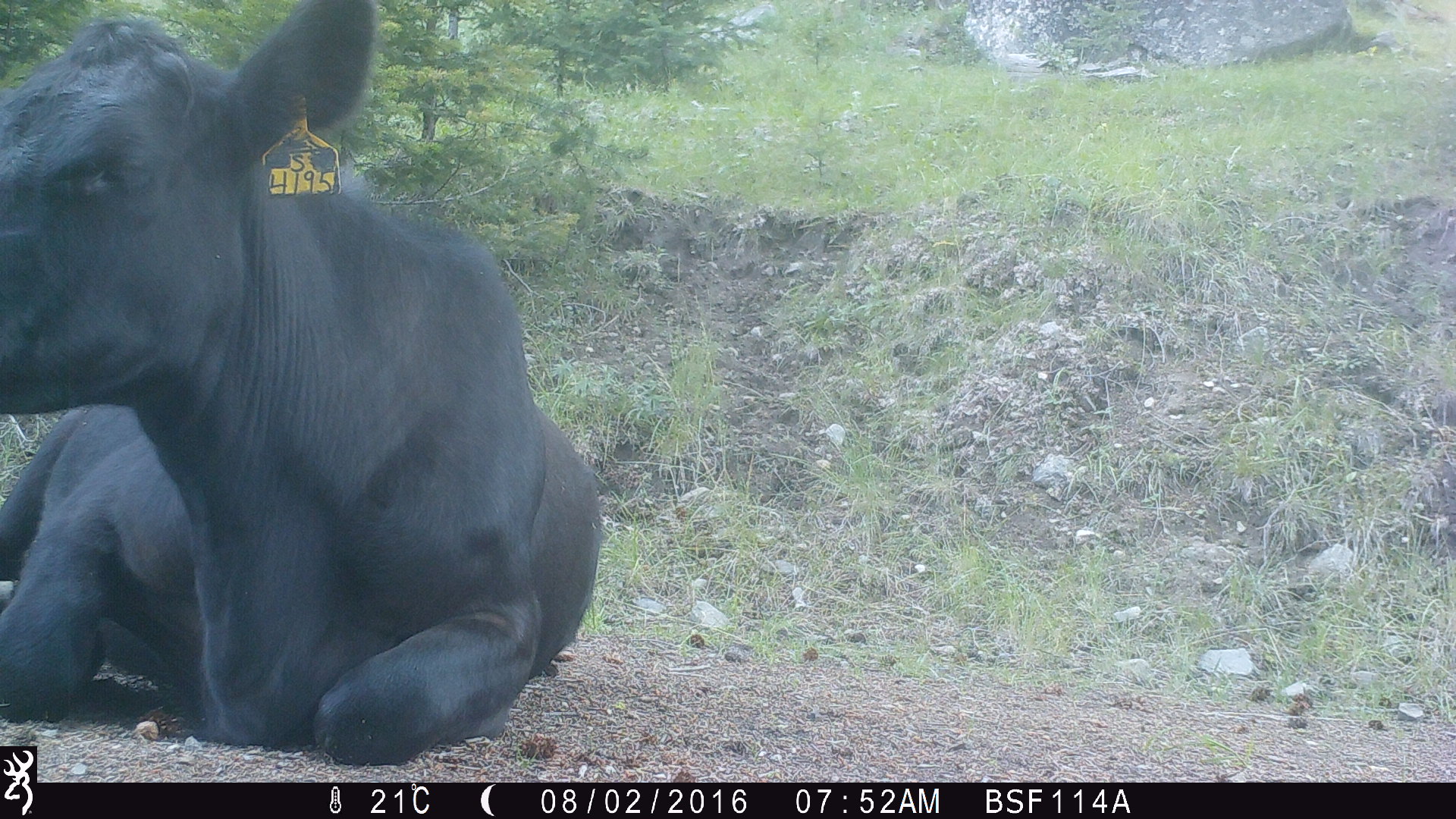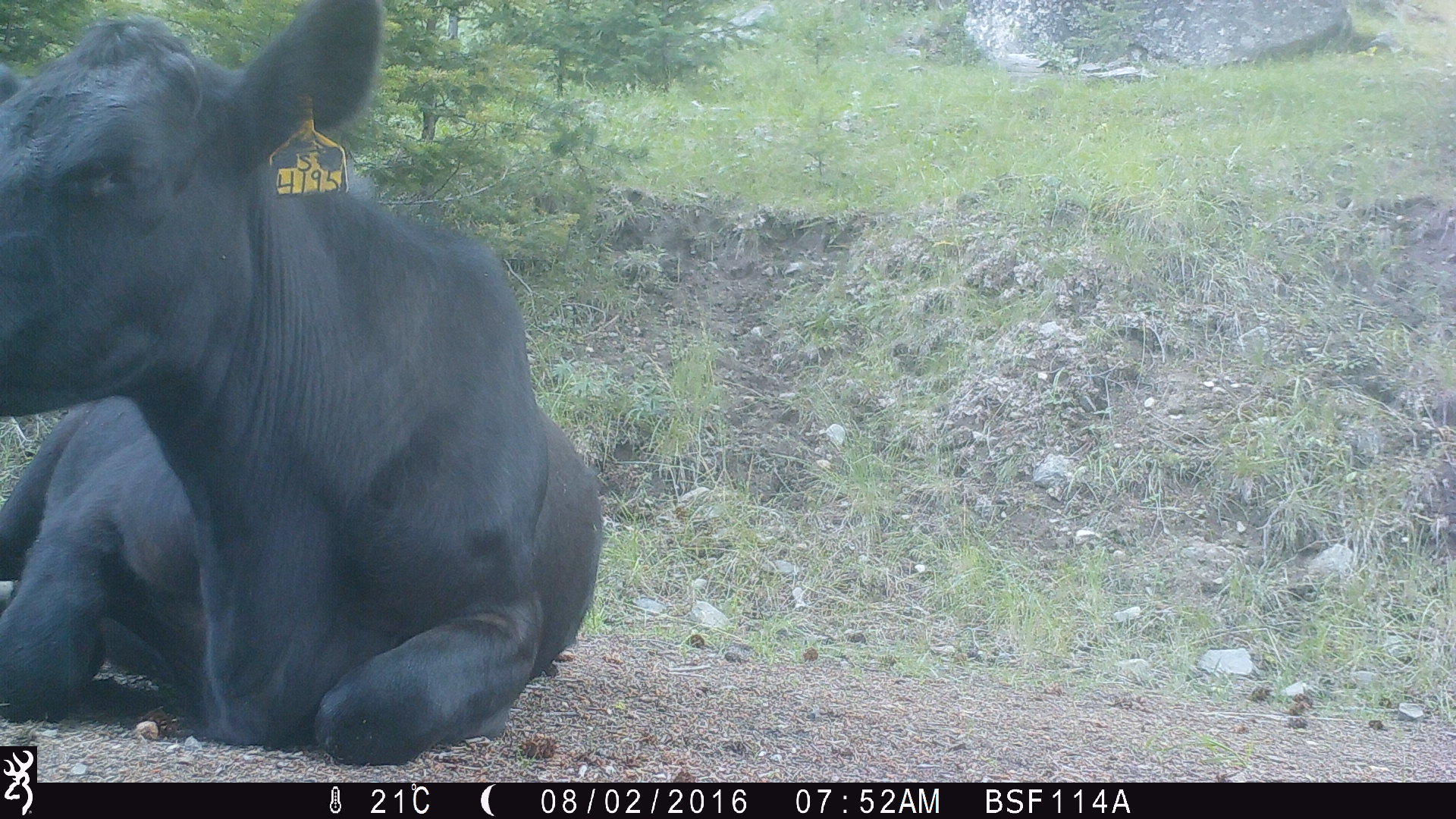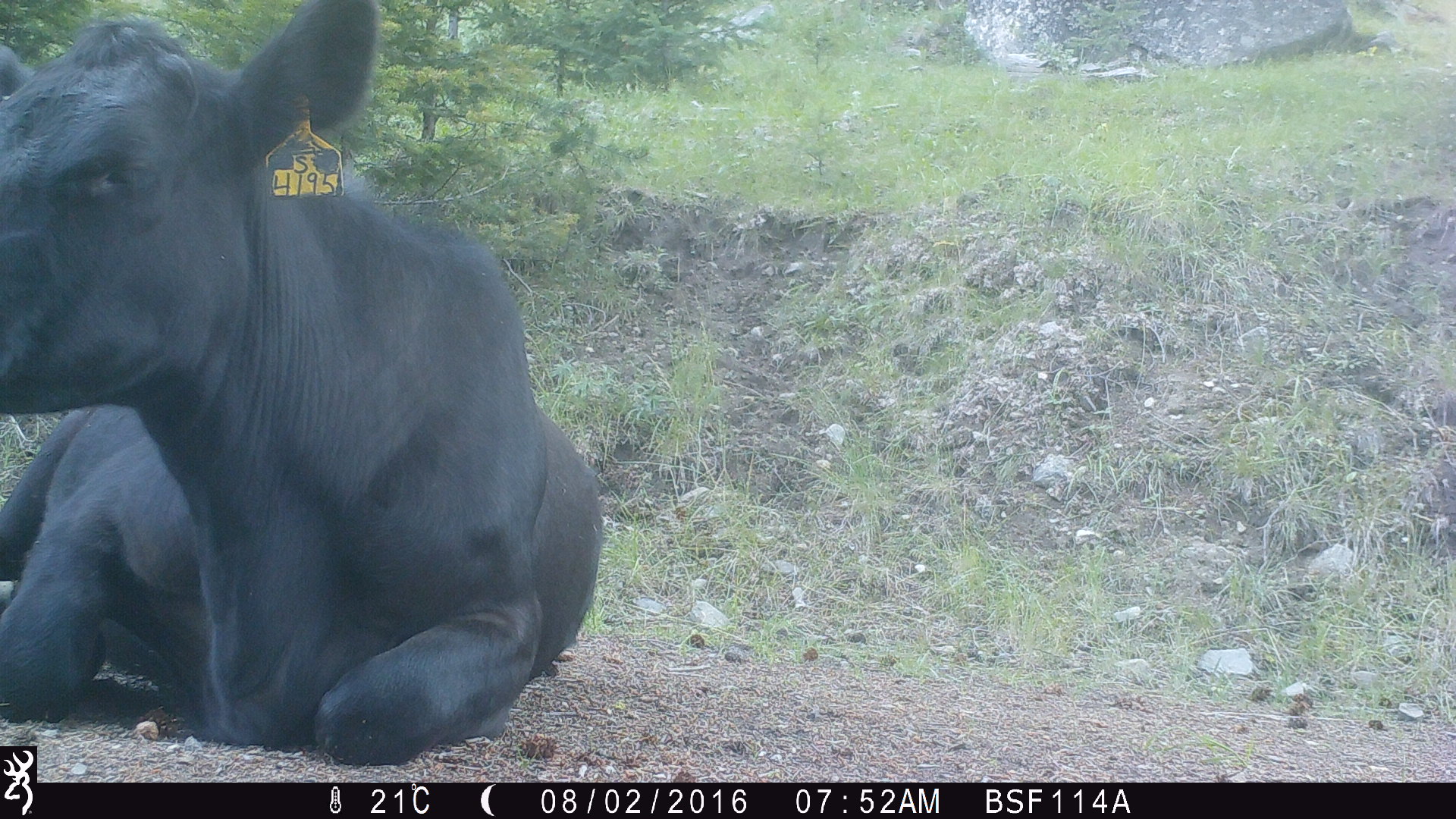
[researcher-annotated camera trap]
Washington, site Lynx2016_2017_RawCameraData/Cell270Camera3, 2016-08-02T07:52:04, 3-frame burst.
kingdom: Animalia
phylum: Chordata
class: Mammalia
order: Artiodactyla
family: Bovidae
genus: Bos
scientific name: Bos taurus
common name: domestic cattle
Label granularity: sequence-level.